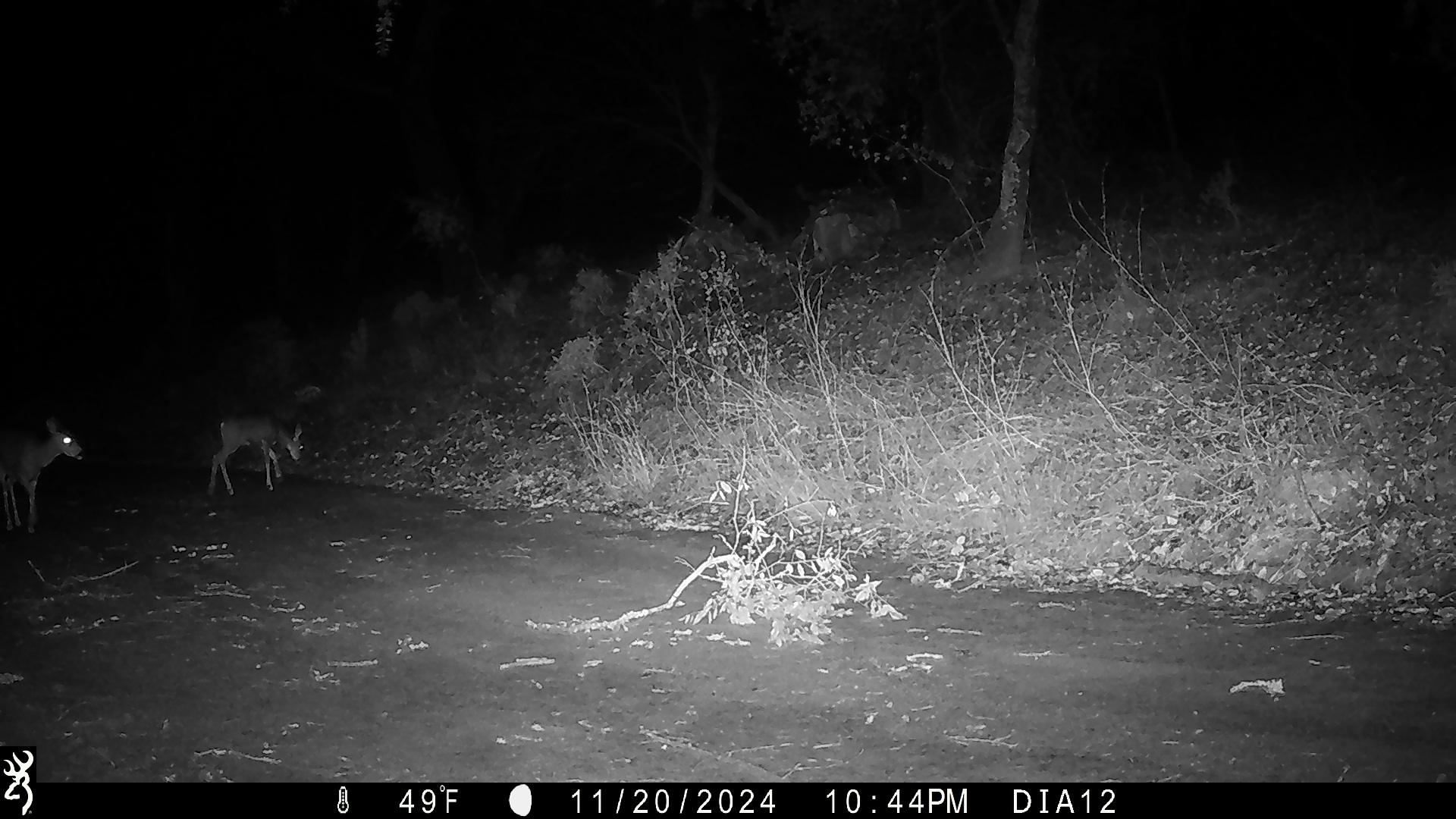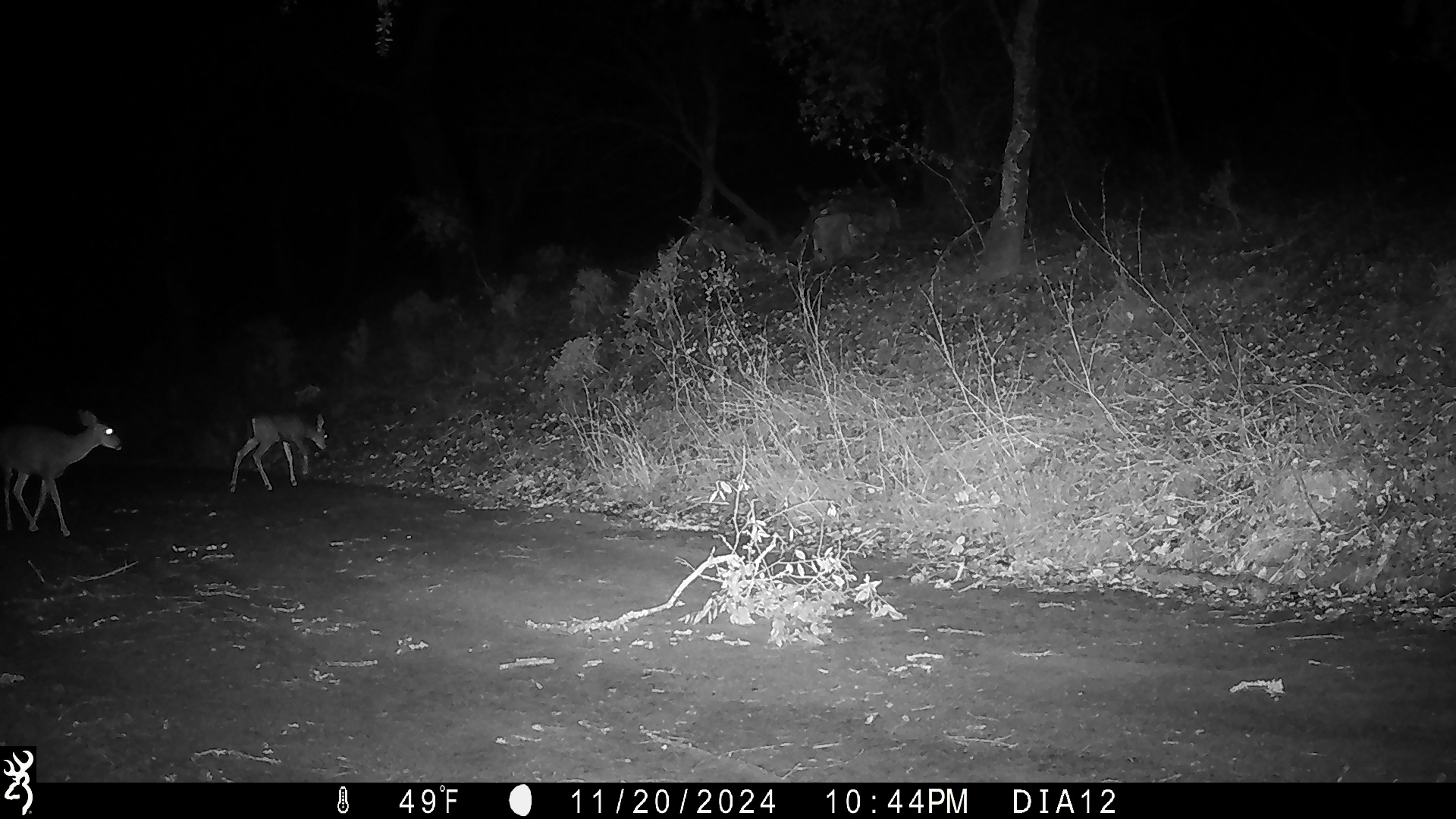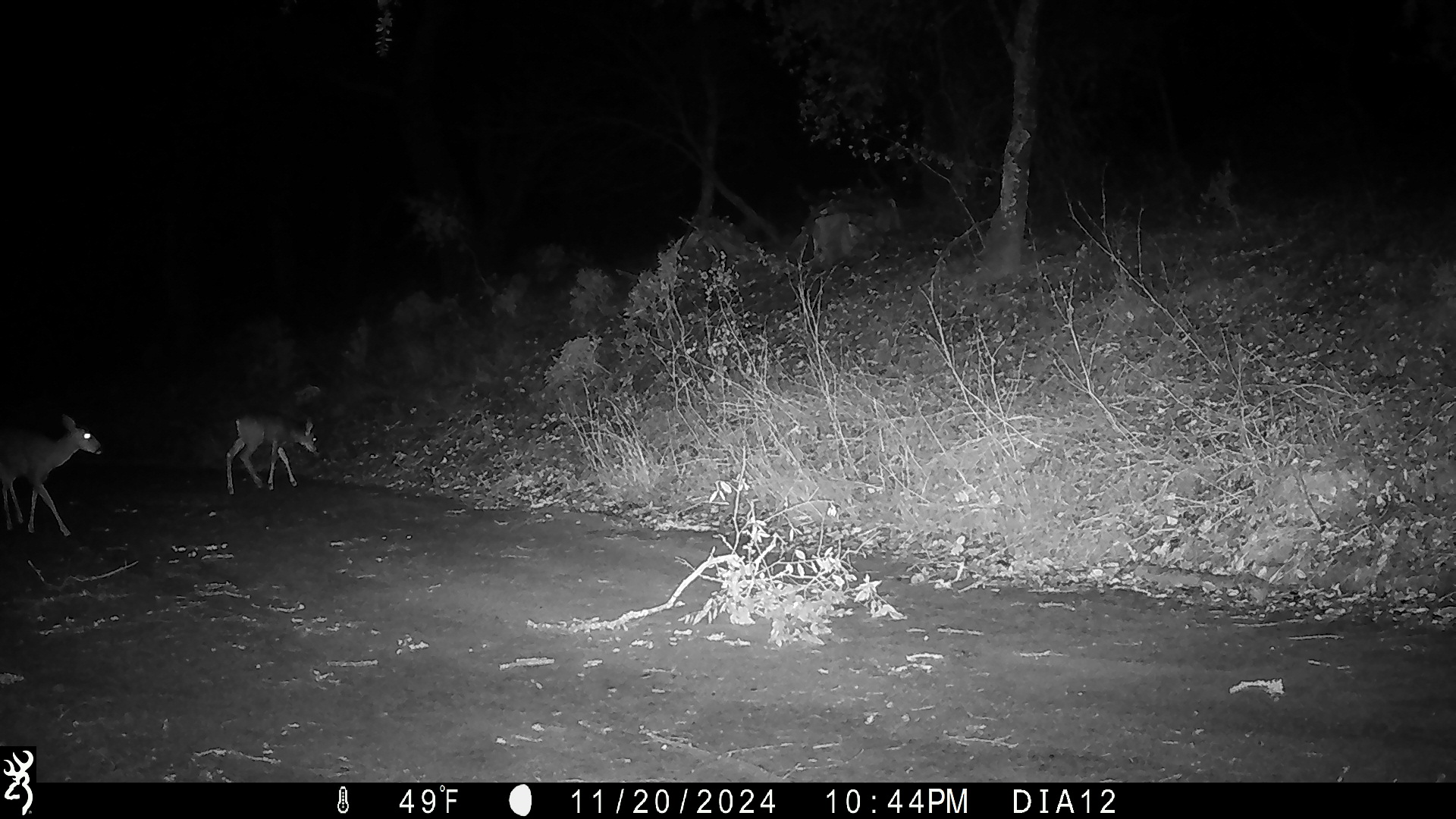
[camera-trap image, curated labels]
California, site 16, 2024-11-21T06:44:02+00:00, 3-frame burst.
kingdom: Animalia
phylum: Chordata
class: Mammalia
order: Artiodactyla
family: Cervidae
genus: Odocoileus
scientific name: Odocoileus hemionus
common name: mule deer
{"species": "mule deer (Odocoileus hemionus)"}